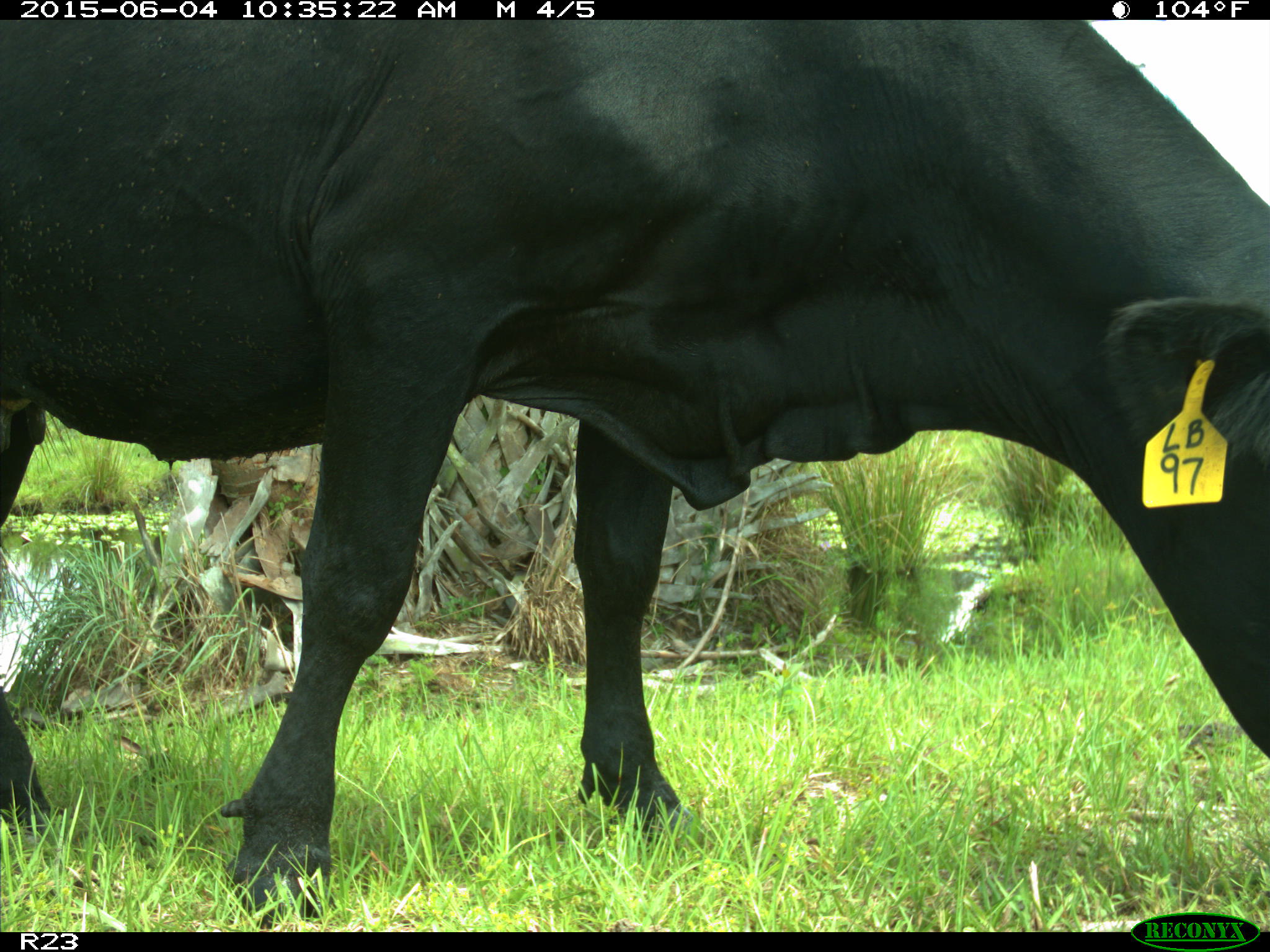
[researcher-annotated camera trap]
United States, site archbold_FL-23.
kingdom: Animalia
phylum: Chordata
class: Mammalia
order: Artiodactyla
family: Bovidae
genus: Bos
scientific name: Bos taurus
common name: domestic cow